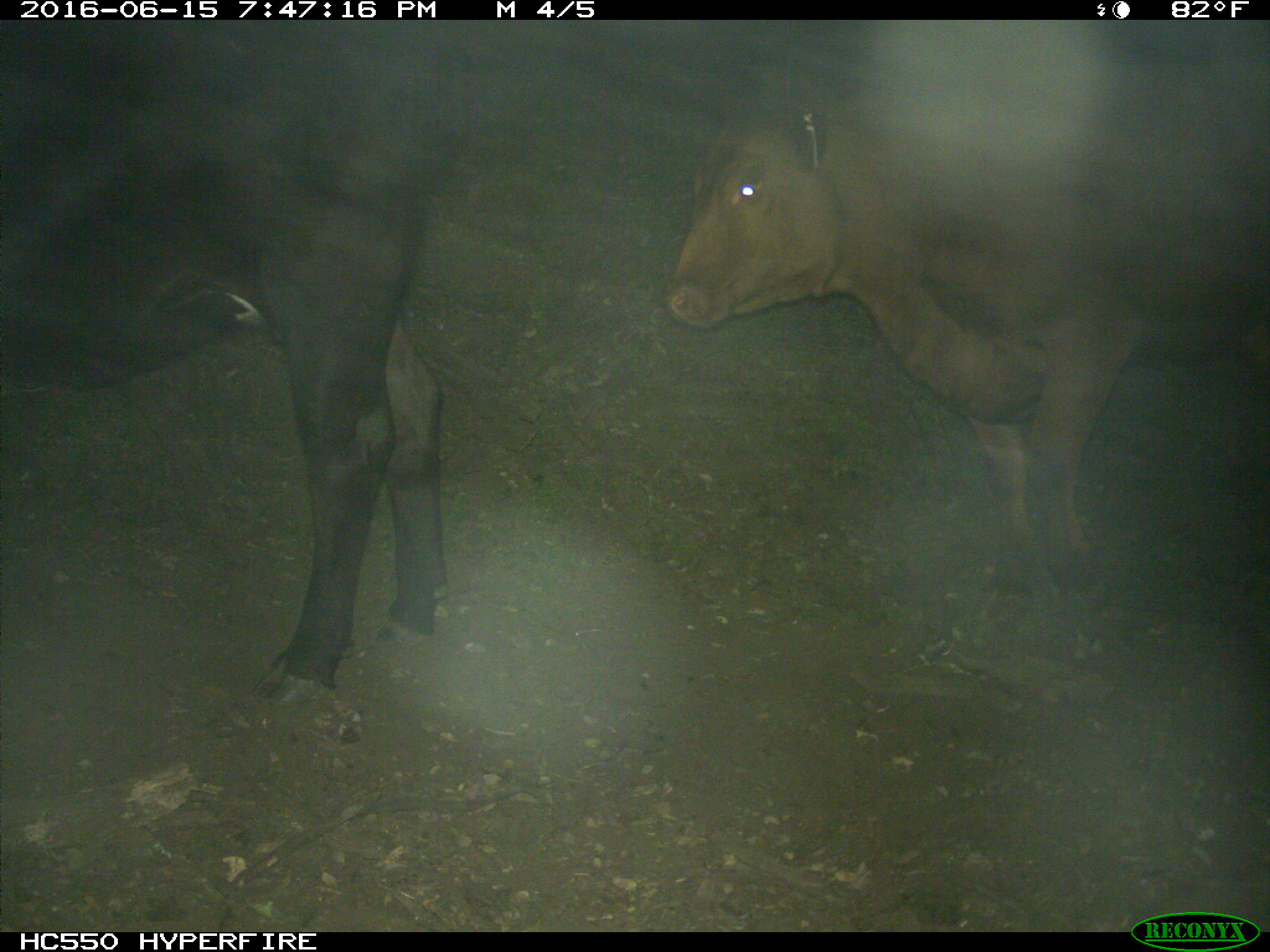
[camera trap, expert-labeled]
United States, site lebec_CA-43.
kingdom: Animalia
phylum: Chordata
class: Mammalia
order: Artiodactyla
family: Bovidae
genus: Bos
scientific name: Bos taurus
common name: domestic cow